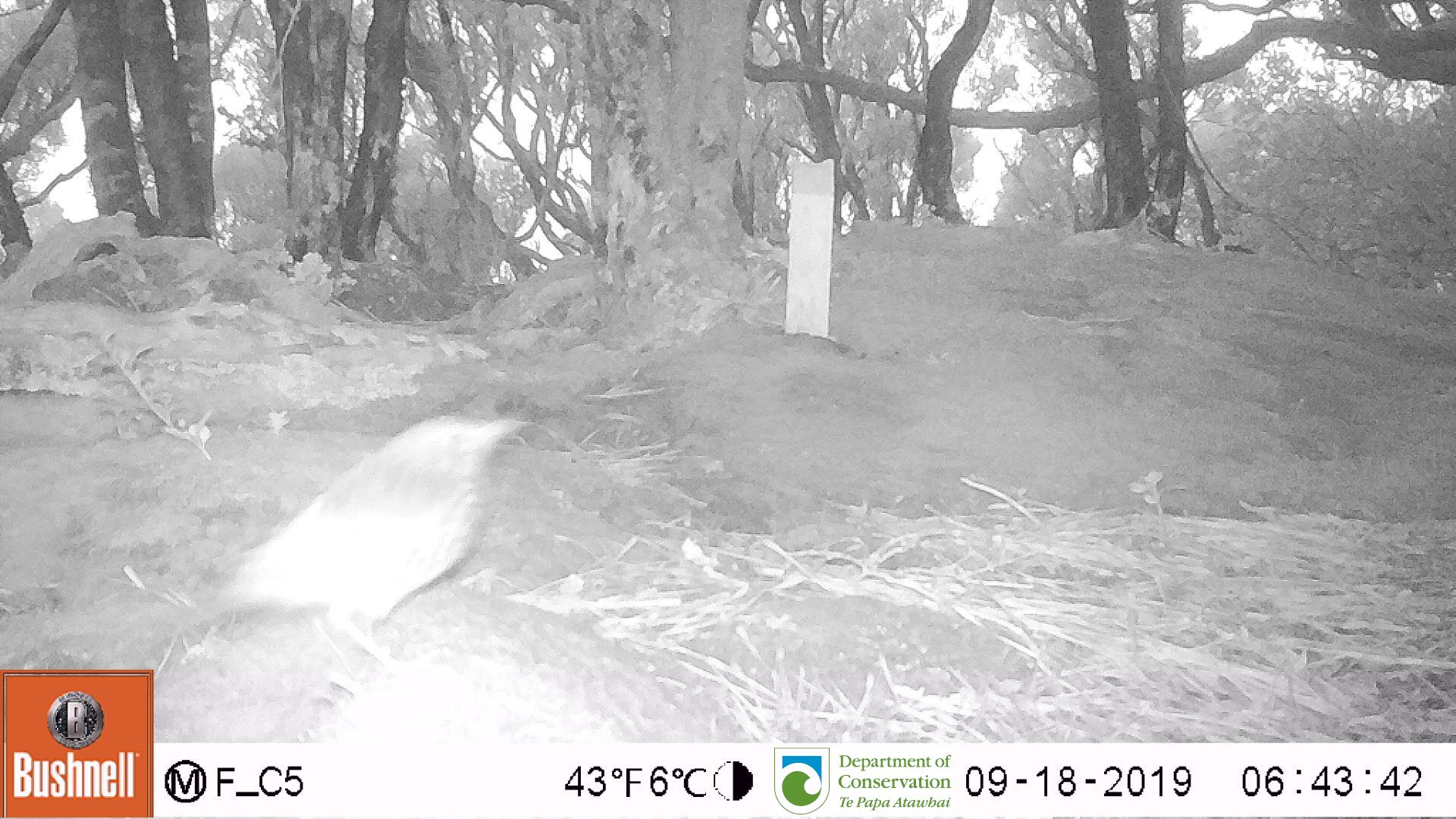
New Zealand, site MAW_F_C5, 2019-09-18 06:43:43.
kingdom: Animalia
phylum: Chordata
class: Aves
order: Passeriformes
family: Turdidae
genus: Turdus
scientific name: Turdus philomelos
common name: song thrush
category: thrush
Thrush (song thrush) (Turdus philomelos).